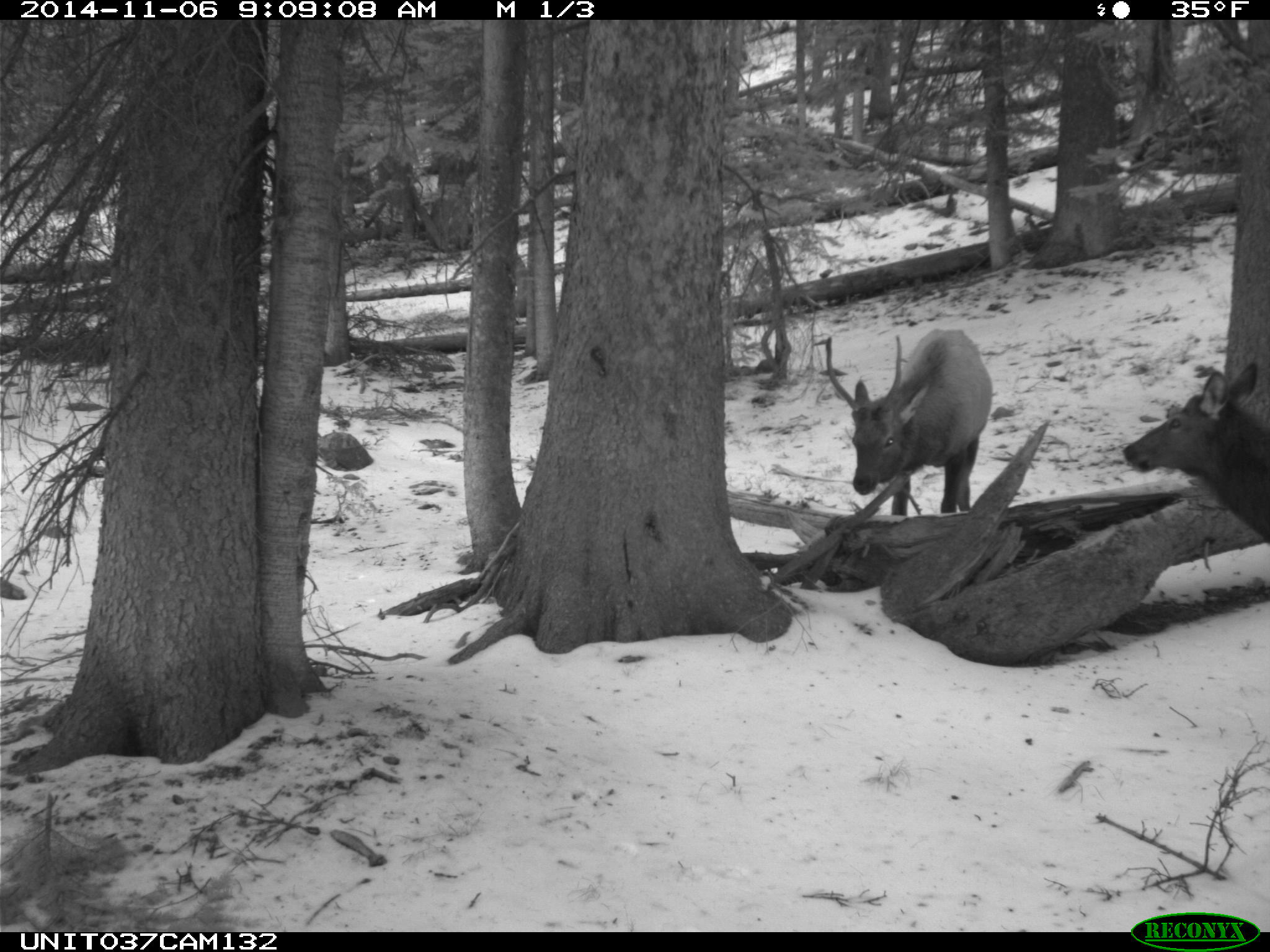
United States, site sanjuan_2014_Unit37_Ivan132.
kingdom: Animalia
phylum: Chordata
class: Mammalia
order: Artiodactyla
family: Cervidae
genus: Cervus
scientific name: Cervus elaphus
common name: red deer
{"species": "Cervus elaphus (red deer)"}